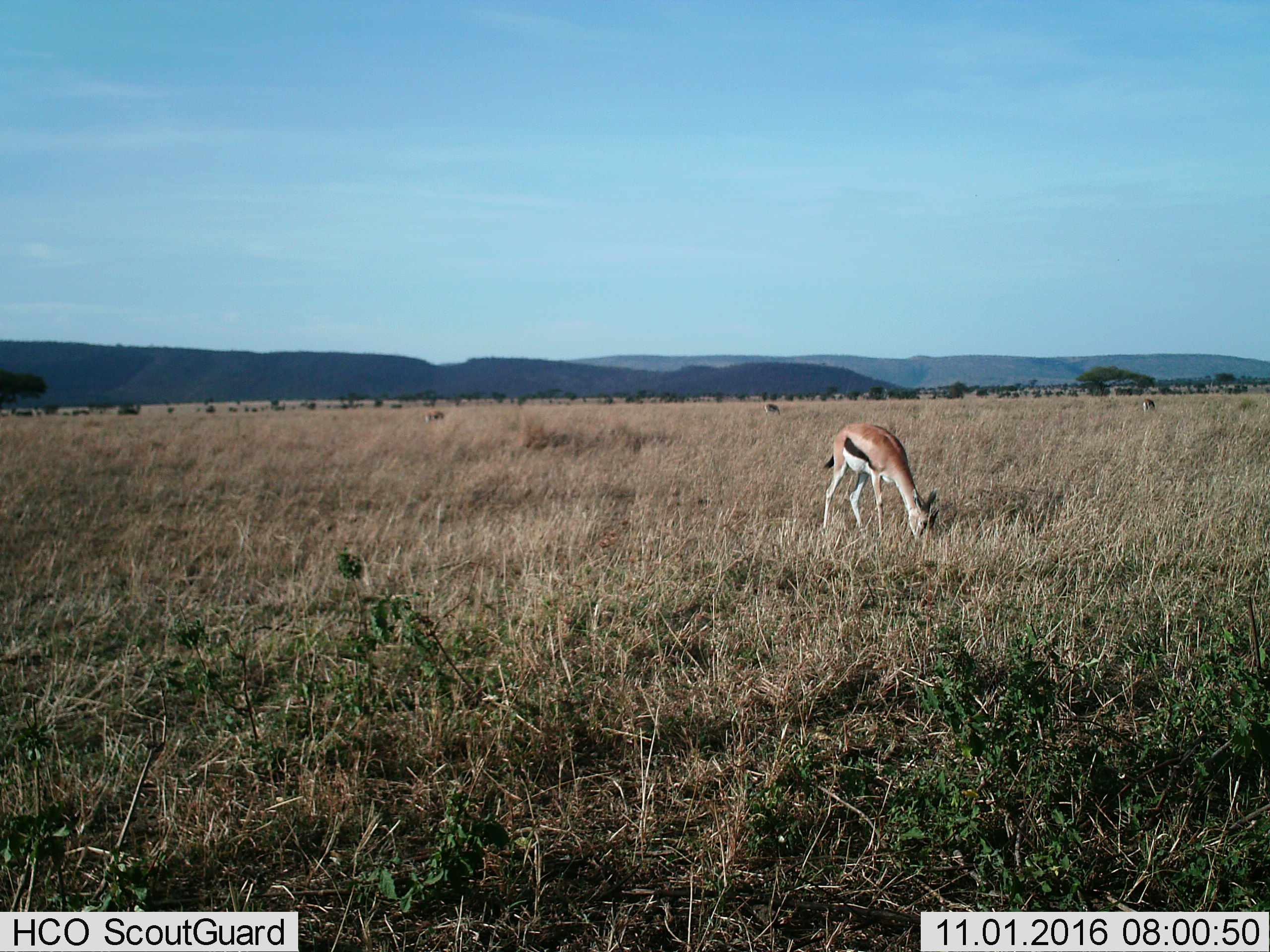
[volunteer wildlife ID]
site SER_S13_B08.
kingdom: Animalia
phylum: Chordata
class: Mammalia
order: Artiodactyla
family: Bovidae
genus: Eudorcas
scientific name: Eudorcas thomsonii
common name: thomson's gazelle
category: gazellethomsons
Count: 4.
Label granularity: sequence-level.